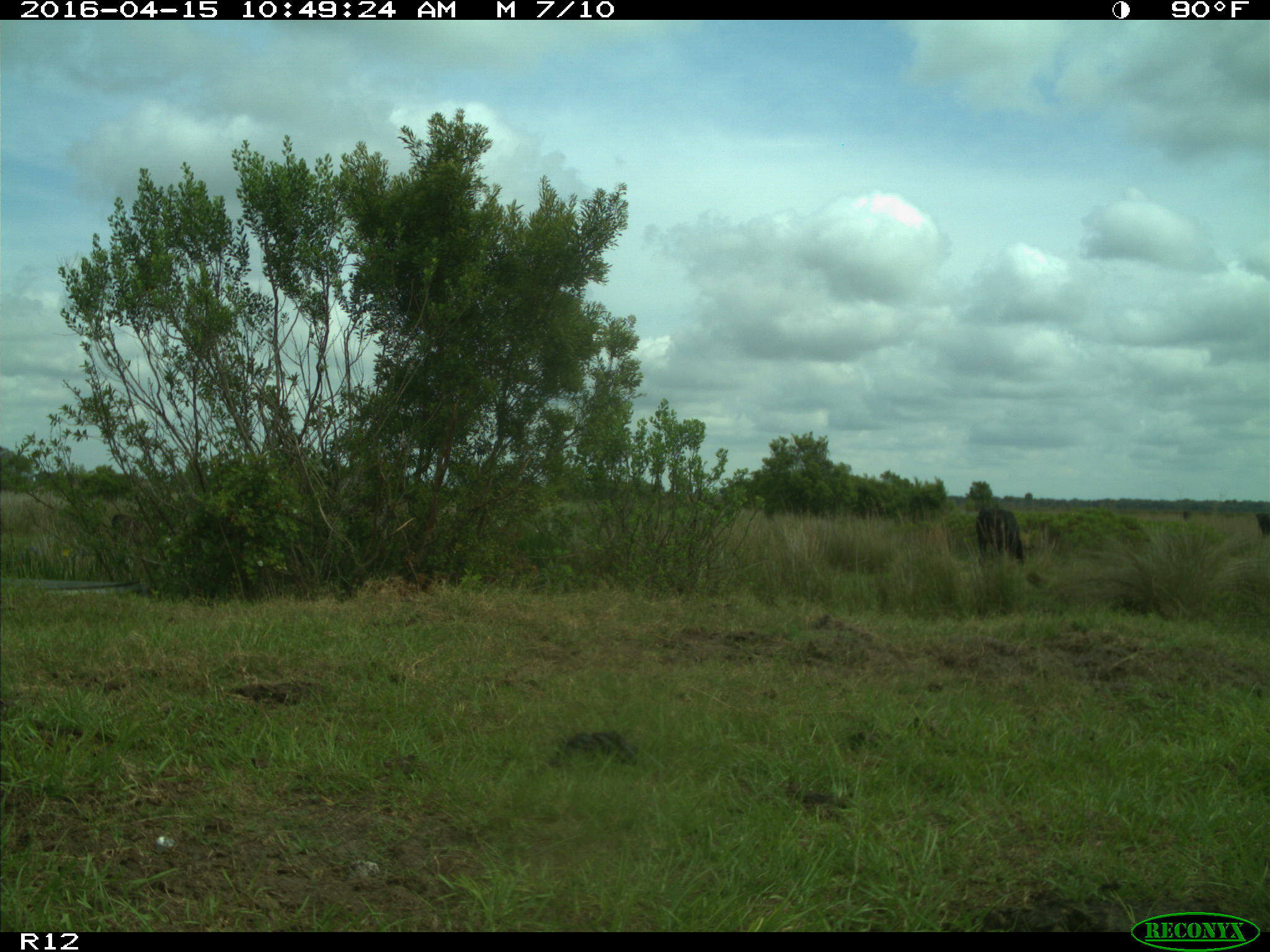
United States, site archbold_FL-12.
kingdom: Animalia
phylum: Chordata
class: Mammalia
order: Artiodactyla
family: Bovidae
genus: Bos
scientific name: Bos taurus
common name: domestic cow